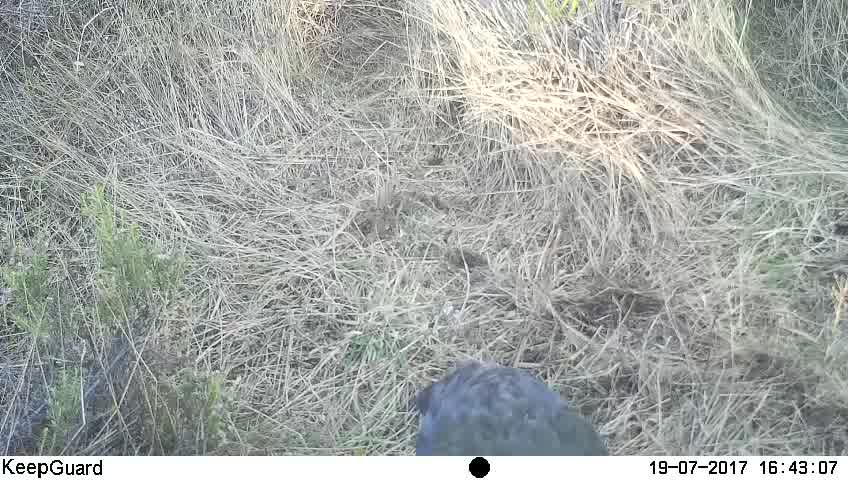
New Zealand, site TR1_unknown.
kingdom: Animalia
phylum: Chordata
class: Aves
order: Gruiformes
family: Rallidae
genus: Porphyrio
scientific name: Porphyrio mantelli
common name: takahe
Takahe (Porphyrio mantelli).